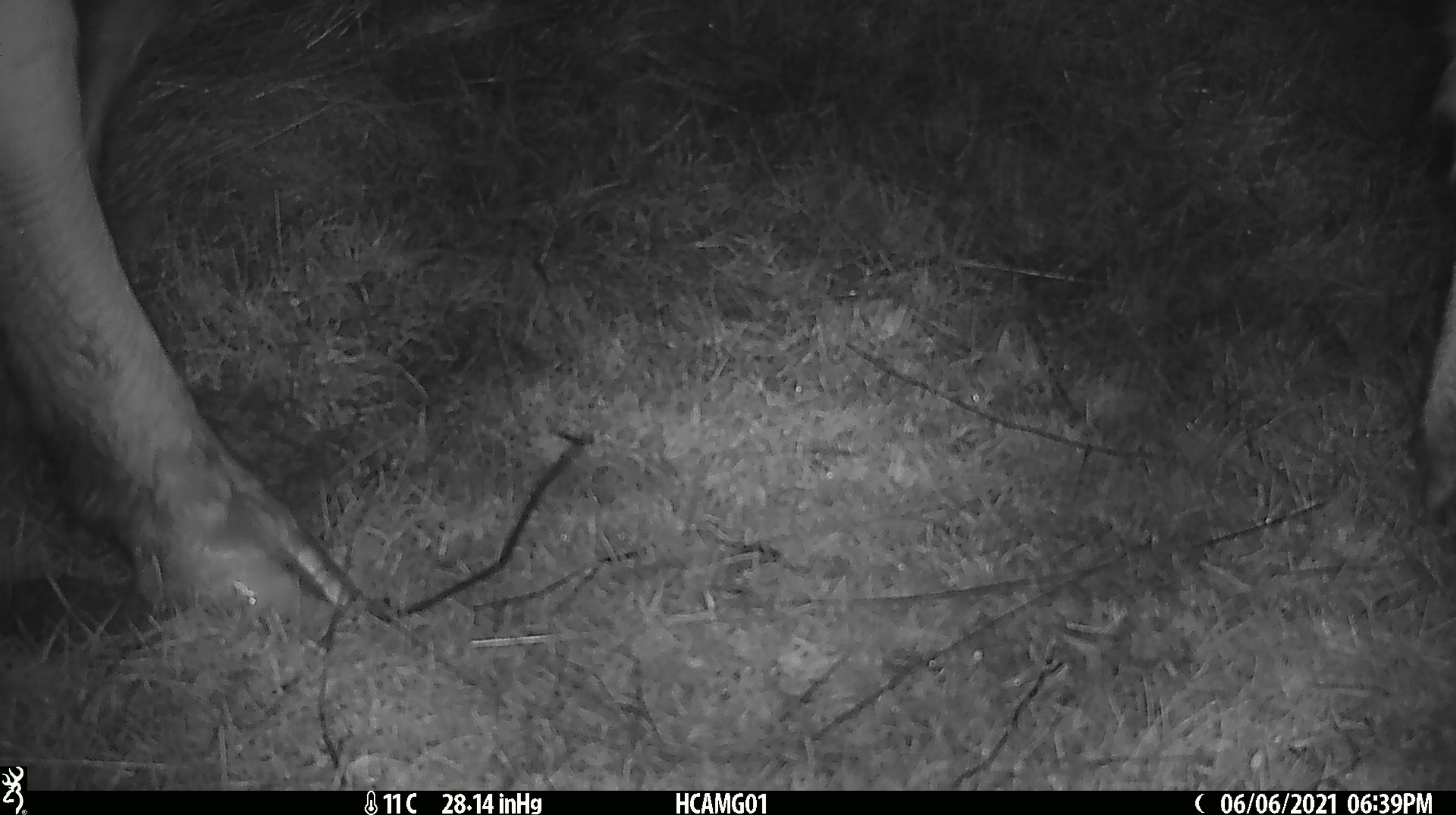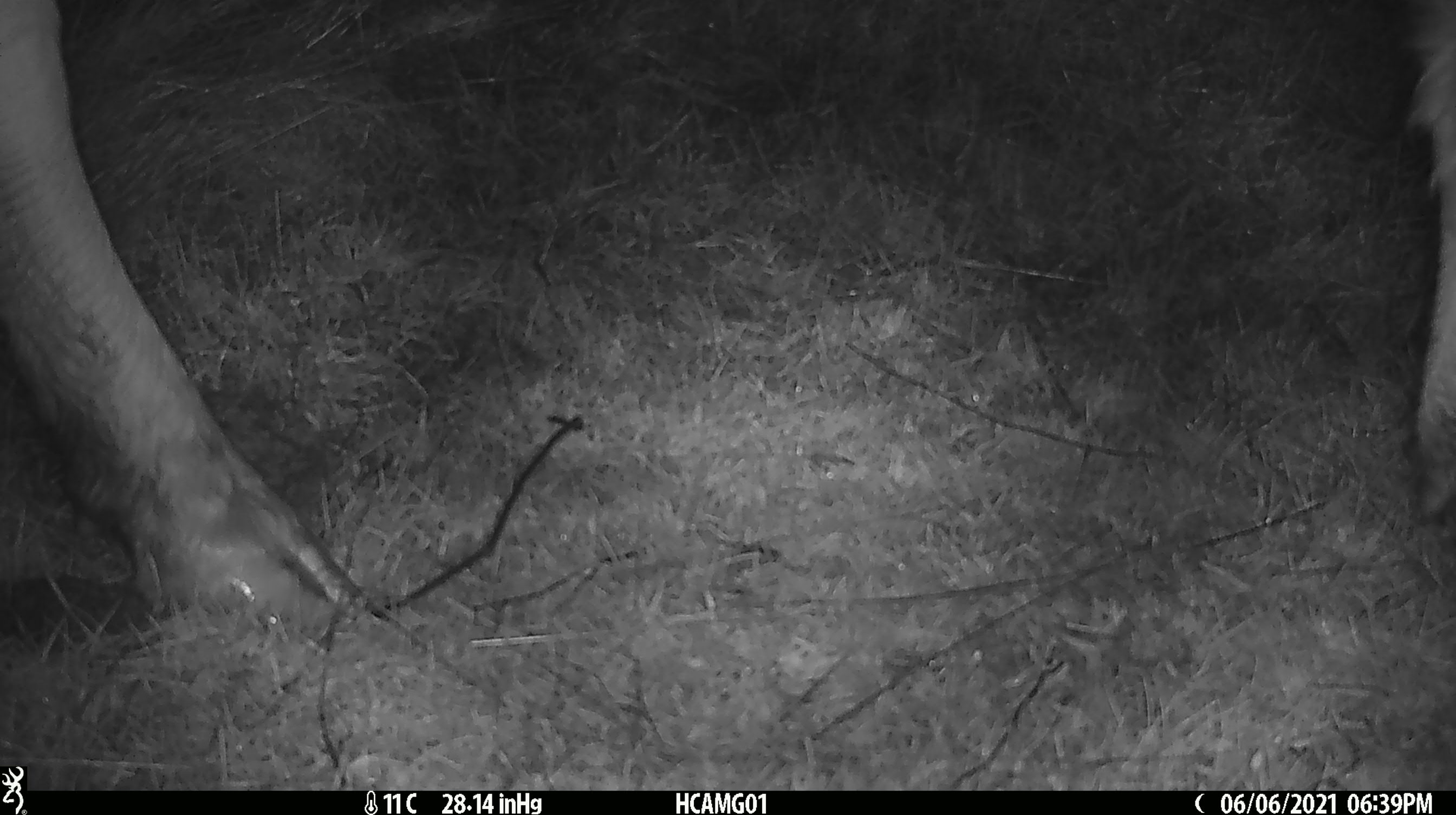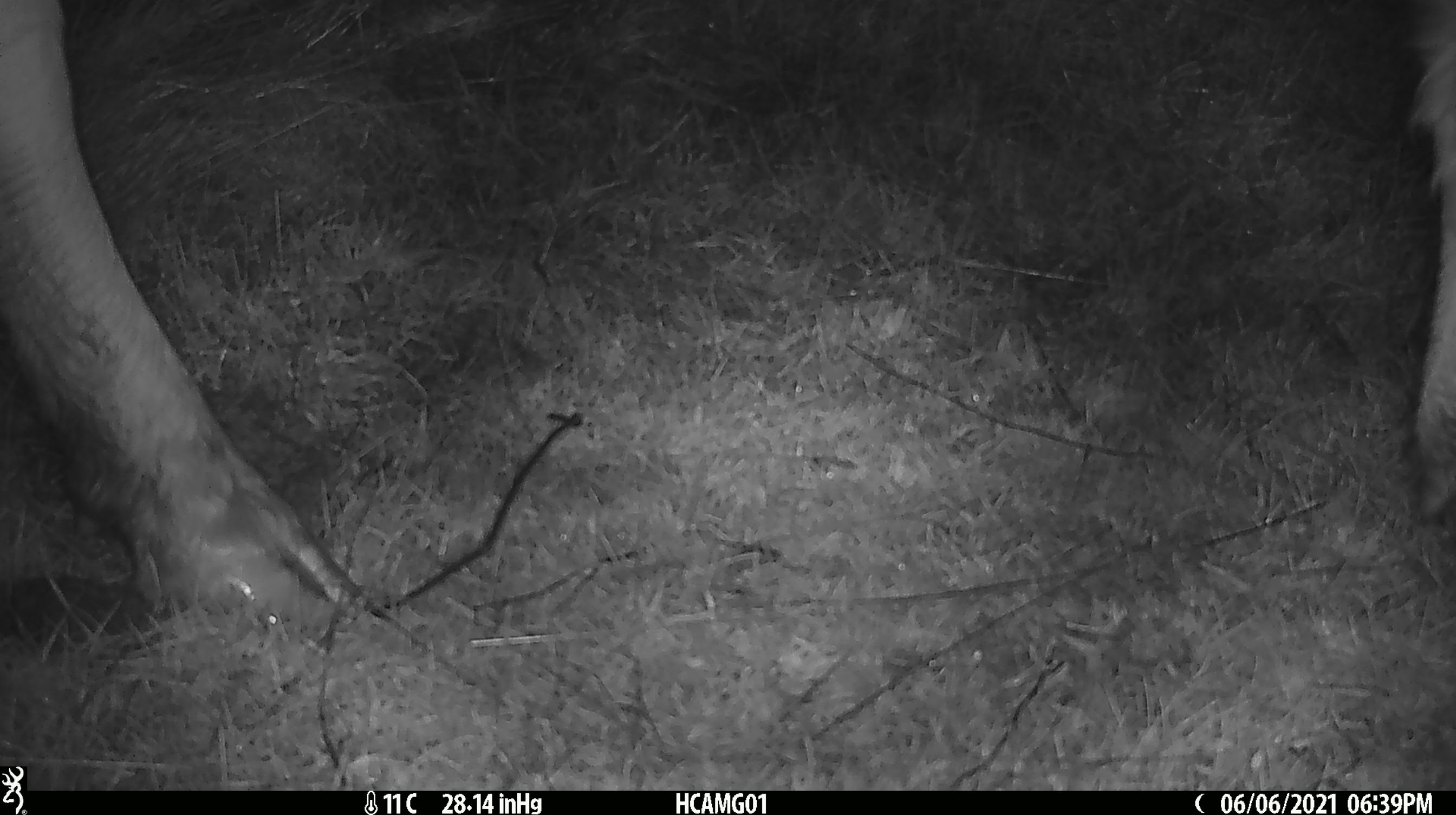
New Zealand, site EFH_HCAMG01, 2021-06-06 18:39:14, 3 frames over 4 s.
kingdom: Animalia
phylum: Chordata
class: Mammalia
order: Artiodactyla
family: Bovidae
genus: Bos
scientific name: Bos taurus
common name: domestic cow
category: cow